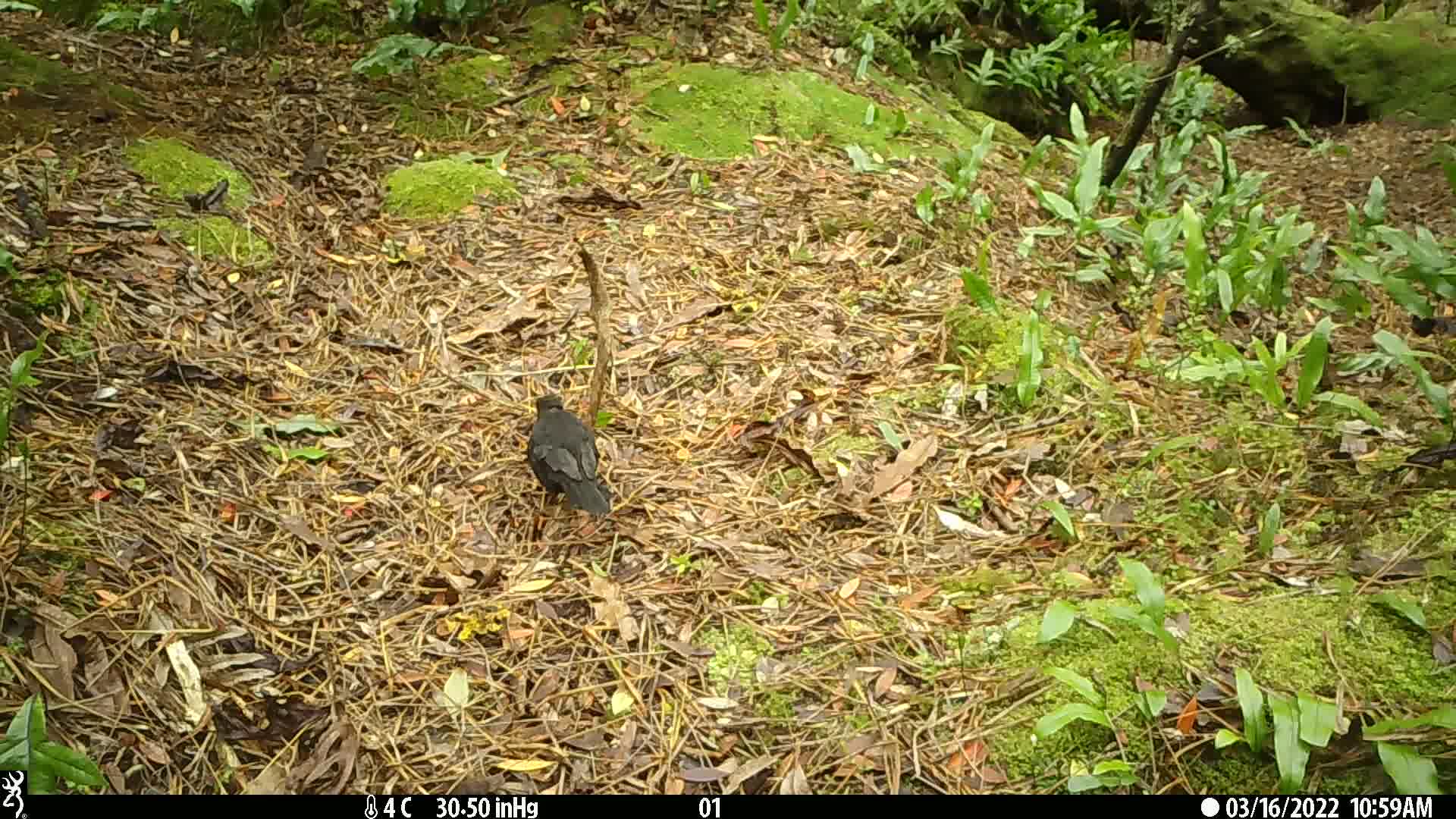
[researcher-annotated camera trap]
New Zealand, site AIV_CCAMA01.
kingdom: Animalia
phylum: Chordata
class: Aves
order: Passeriformes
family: Turdidae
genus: Turdus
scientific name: Turdus merula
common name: eurasian blackbird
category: blackbird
Blackbird (eurasian blackbird) (Turdus merula).